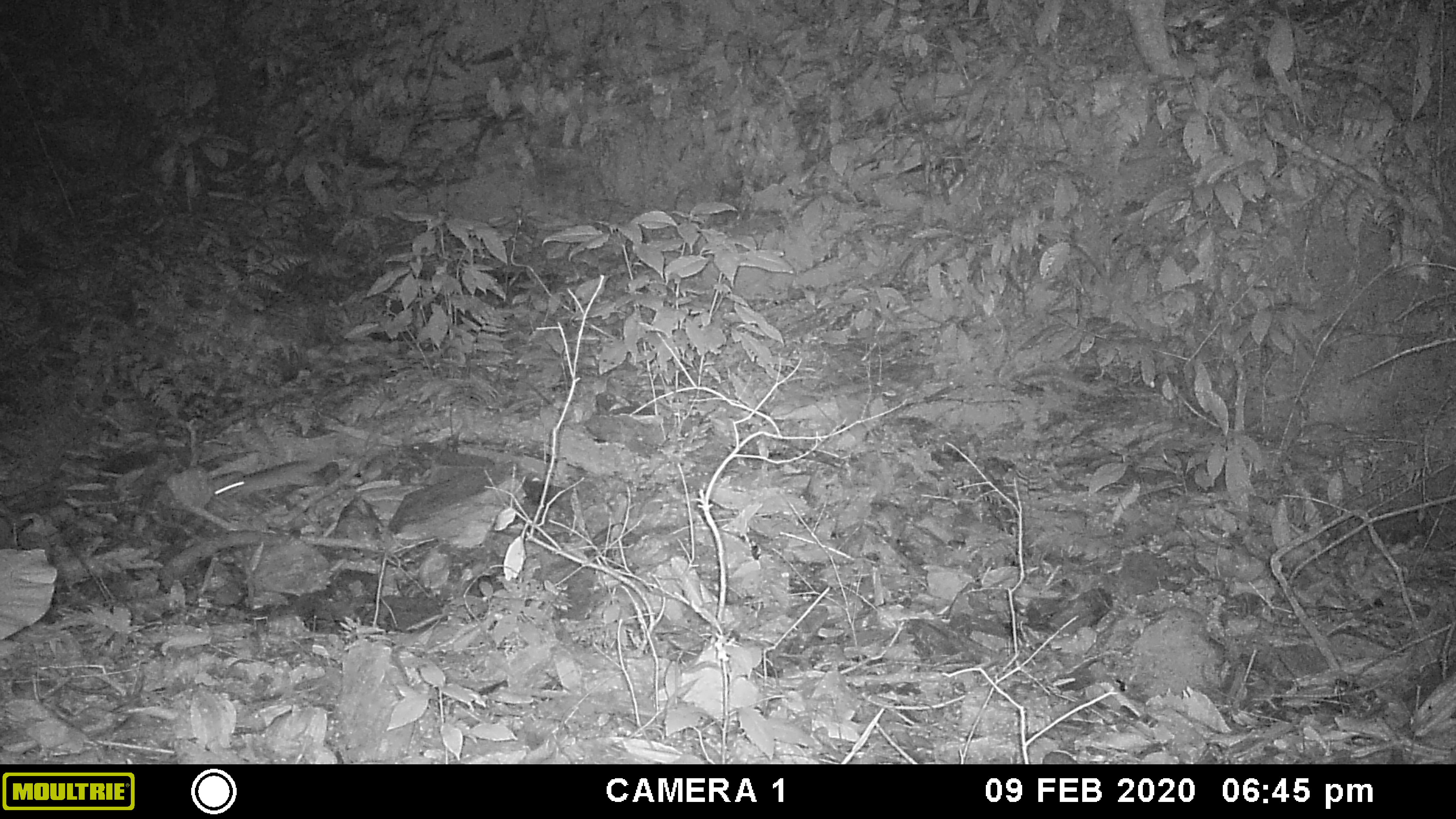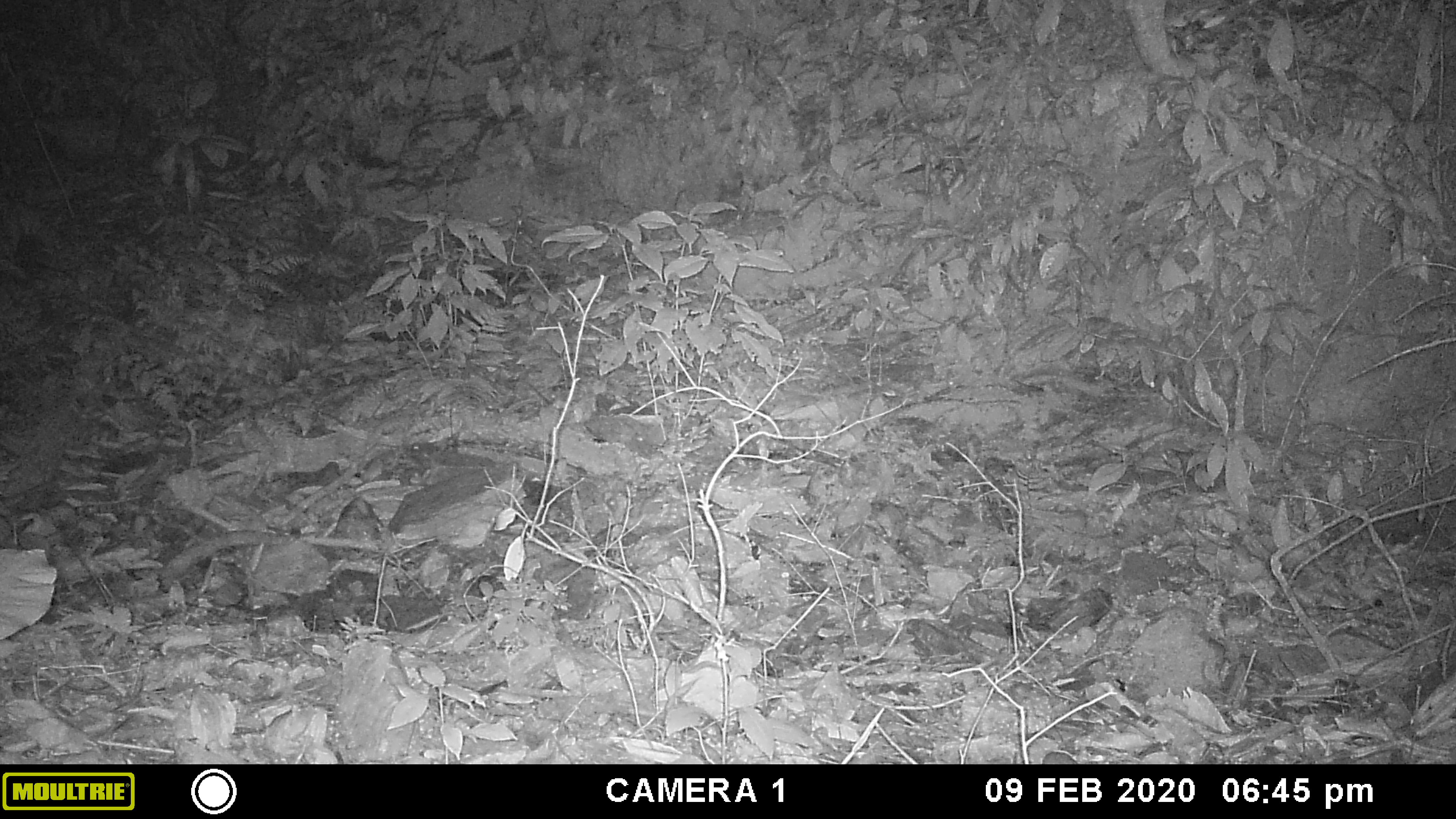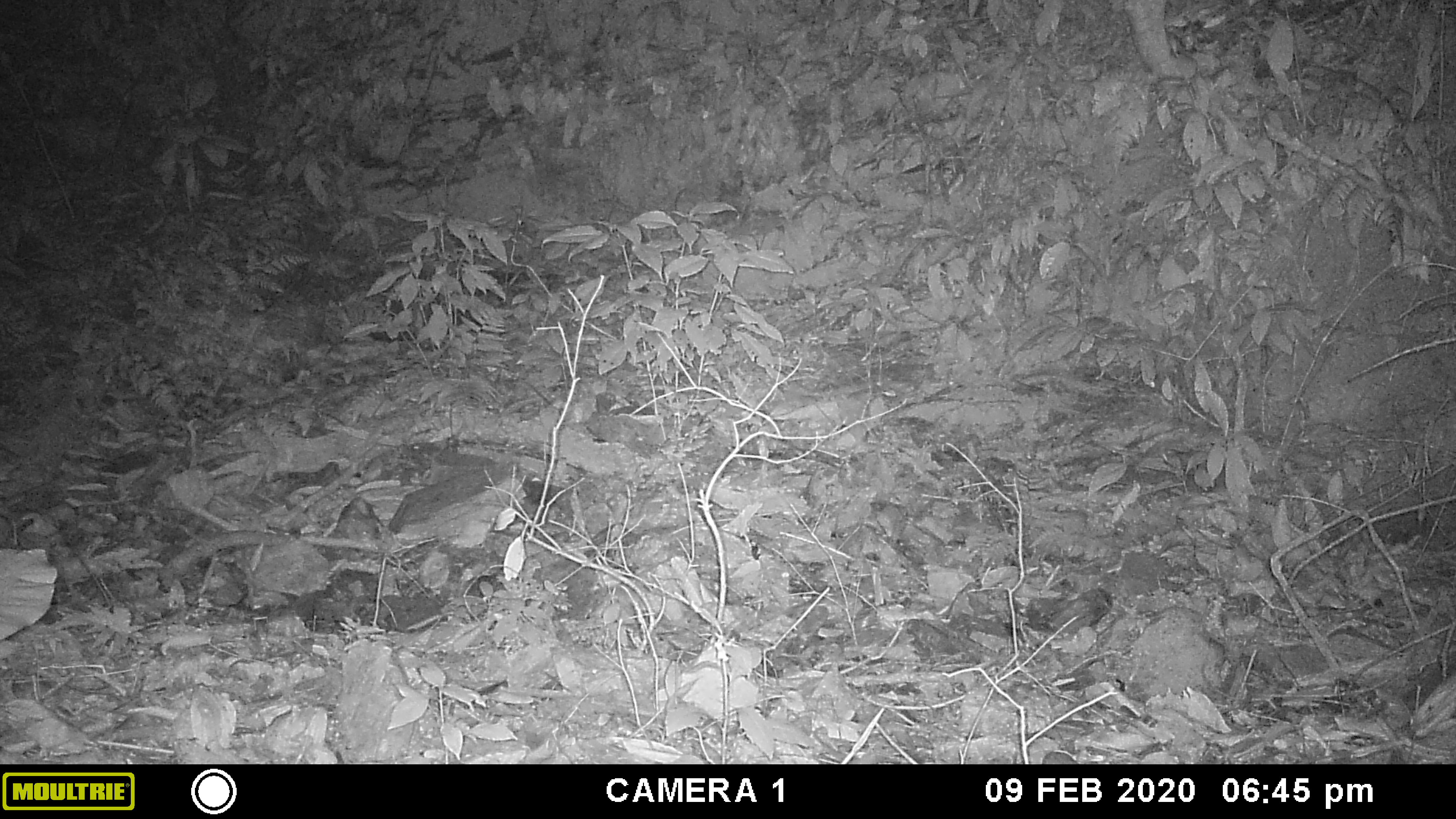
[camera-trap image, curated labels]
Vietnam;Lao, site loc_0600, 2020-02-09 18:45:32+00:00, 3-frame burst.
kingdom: Animalia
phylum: Chordata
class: Mammalia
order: Rodentia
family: Muridae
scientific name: Muridae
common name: old-world mice and rats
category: unidentified murid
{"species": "unidentified murid (old-world mice and rats) (Muridae)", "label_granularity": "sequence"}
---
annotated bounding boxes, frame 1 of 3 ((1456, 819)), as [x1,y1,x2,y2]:
unidentified murid: [213,461,320,500]